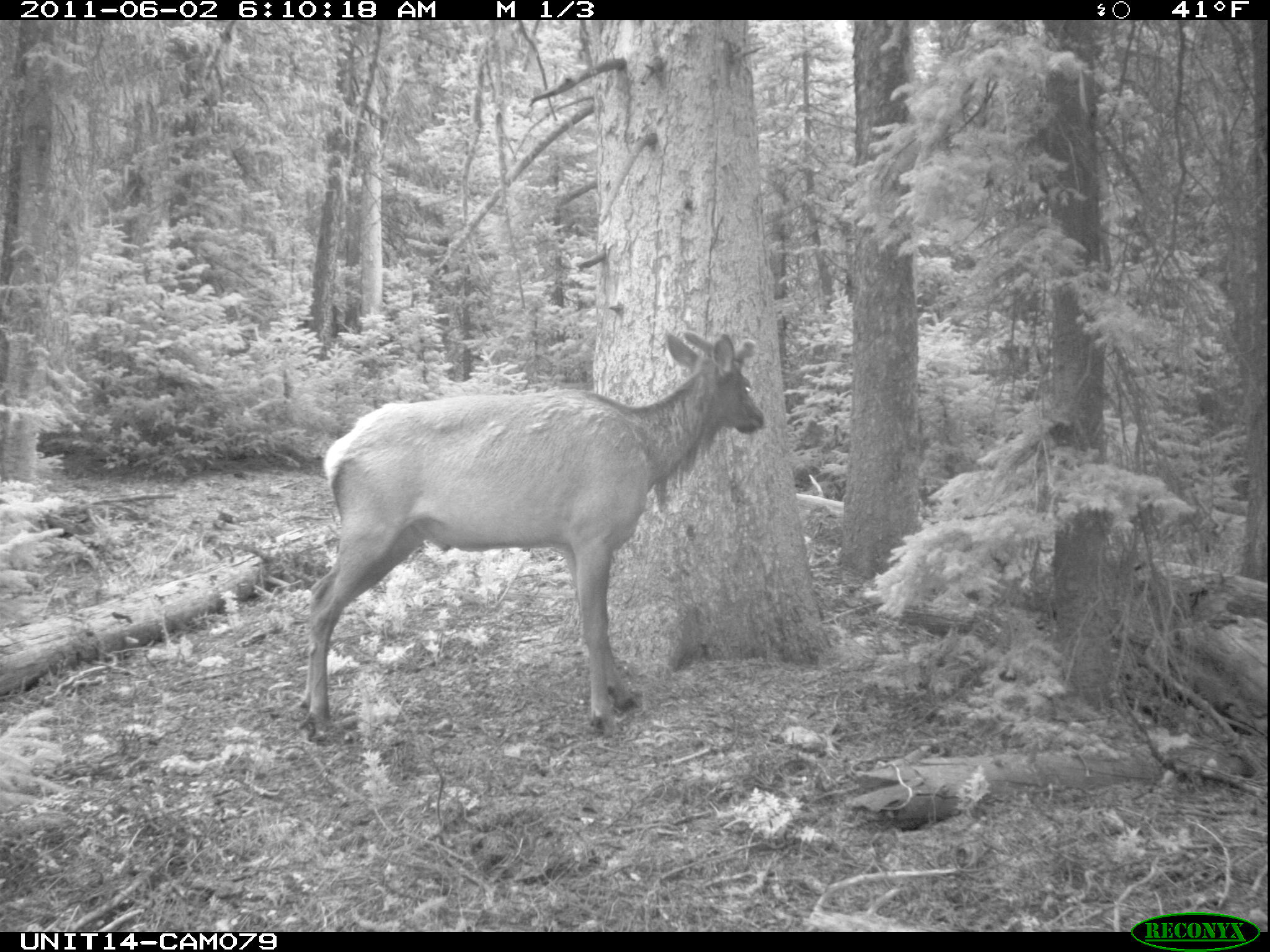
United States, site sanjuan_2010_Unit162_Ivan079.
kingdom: Animalia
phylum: Chordata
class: Mammalia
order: Artiodactyla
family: Cervidae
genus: Cervus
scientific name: Cervus elaphus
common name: red deer